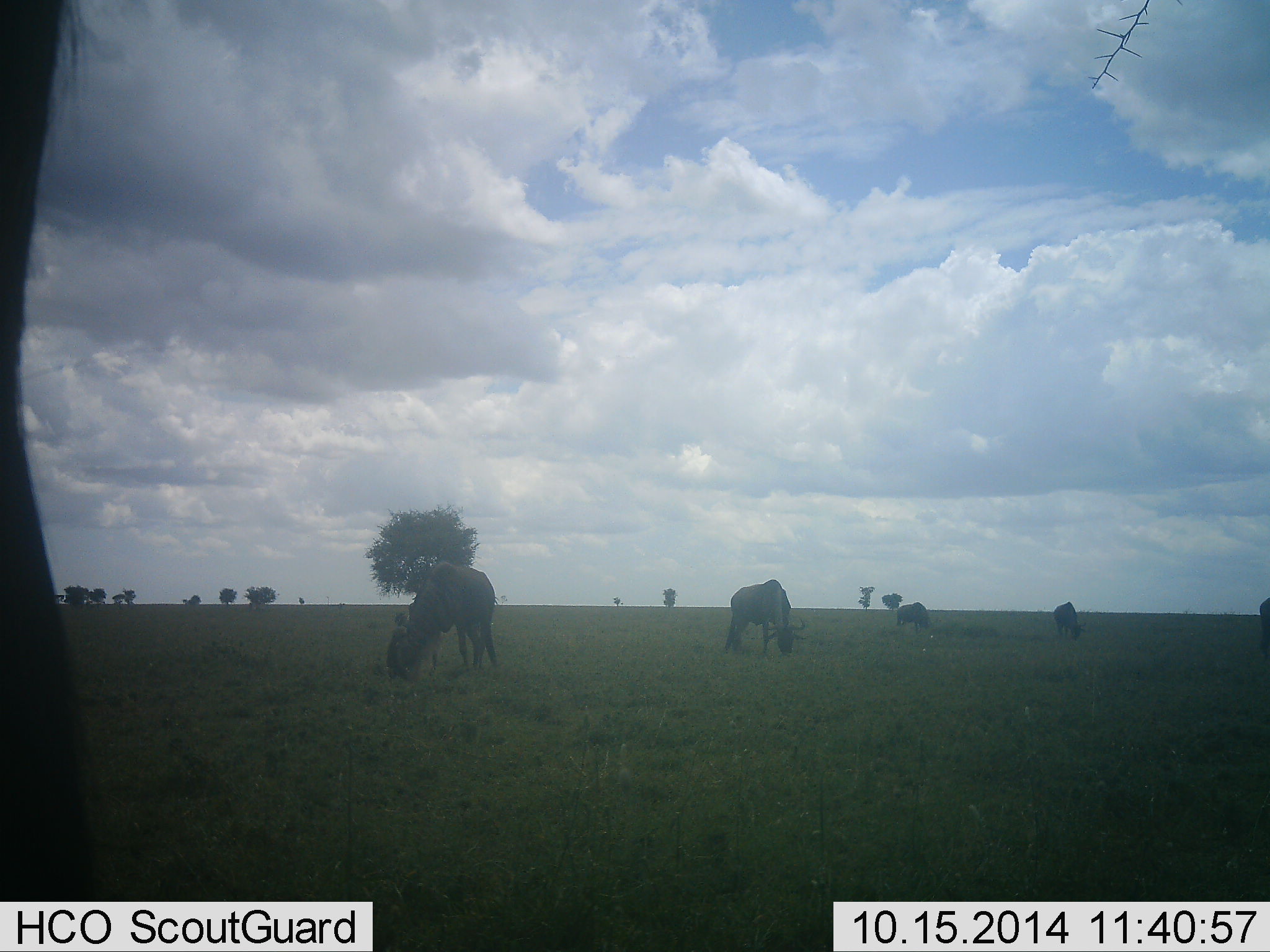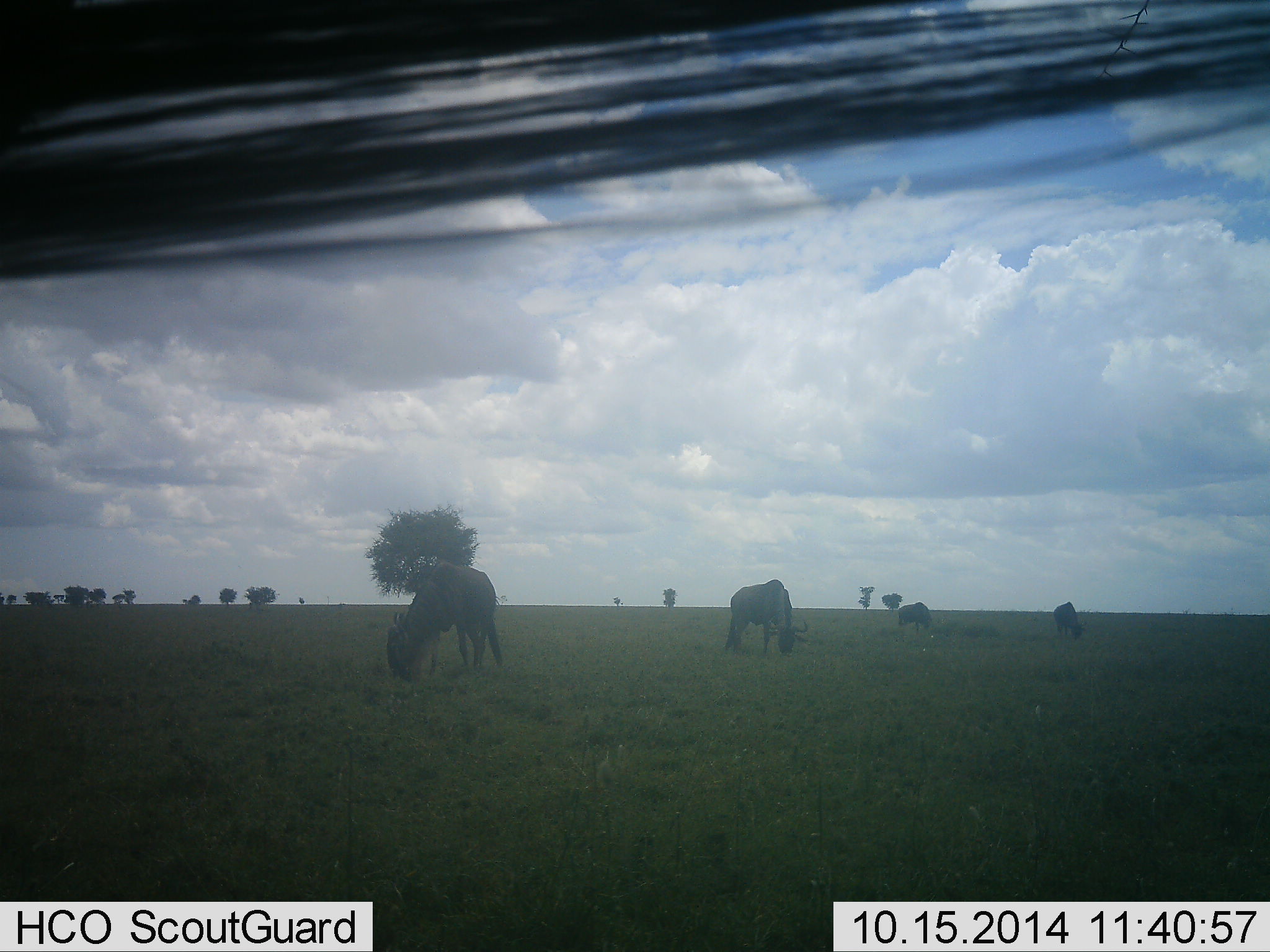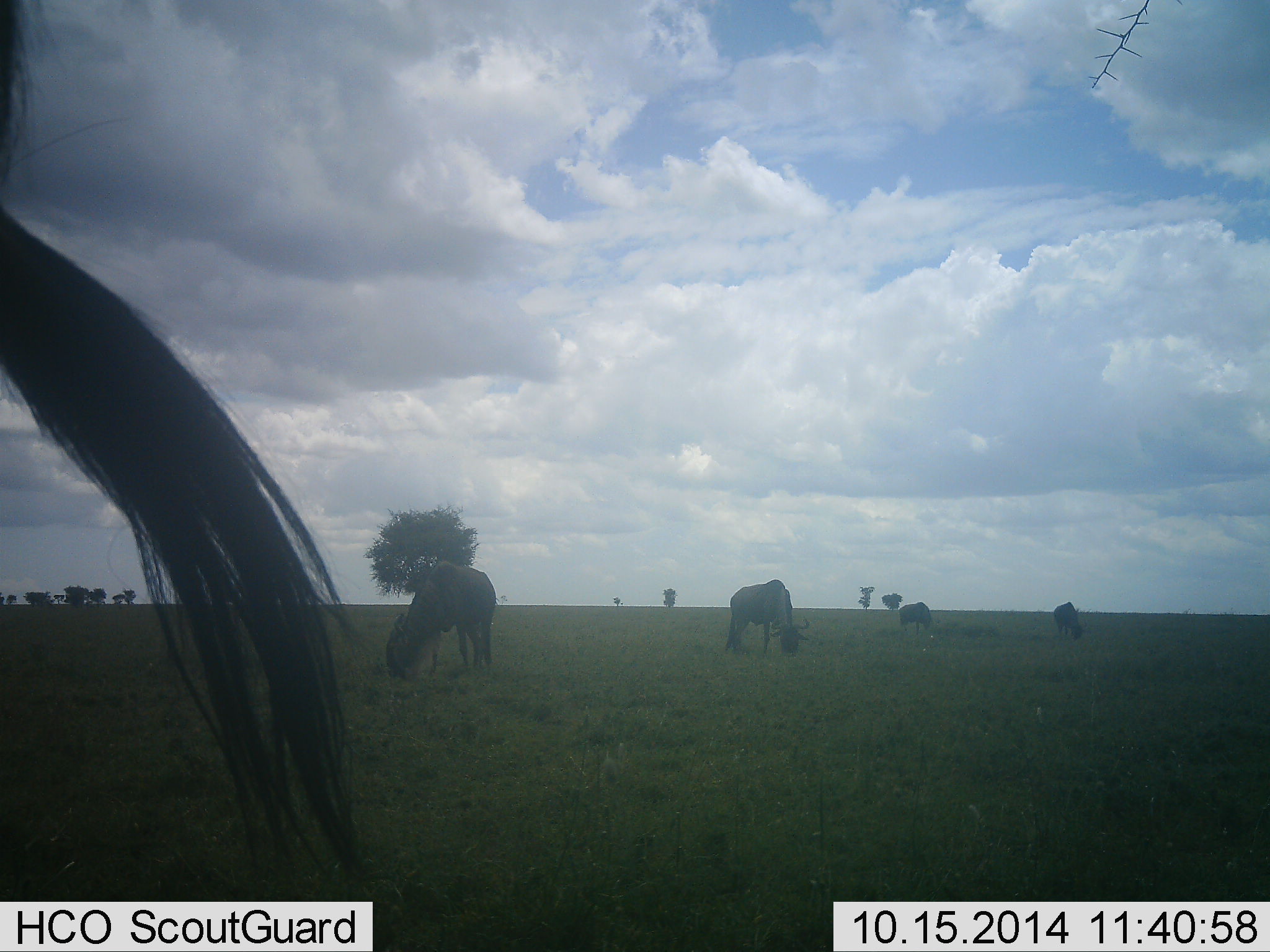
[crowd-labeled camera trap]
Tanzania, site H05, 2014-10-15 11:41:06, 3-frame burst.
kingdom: Animalia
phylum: Chordata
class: Mammalia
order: Artiodactyla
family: Bovidae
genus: Connochaetes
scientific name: Connochaetes taurinus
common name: blue wildebeest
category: wildebeest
Wildebeest (blue wildebeest) (Connochaetes taurinus), count 5. Behavior (volunteer vote fractions): standing 20%, resting 0%, moving 30%, interacting 0%. Young present (vote fraction): 0%. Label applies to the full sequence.